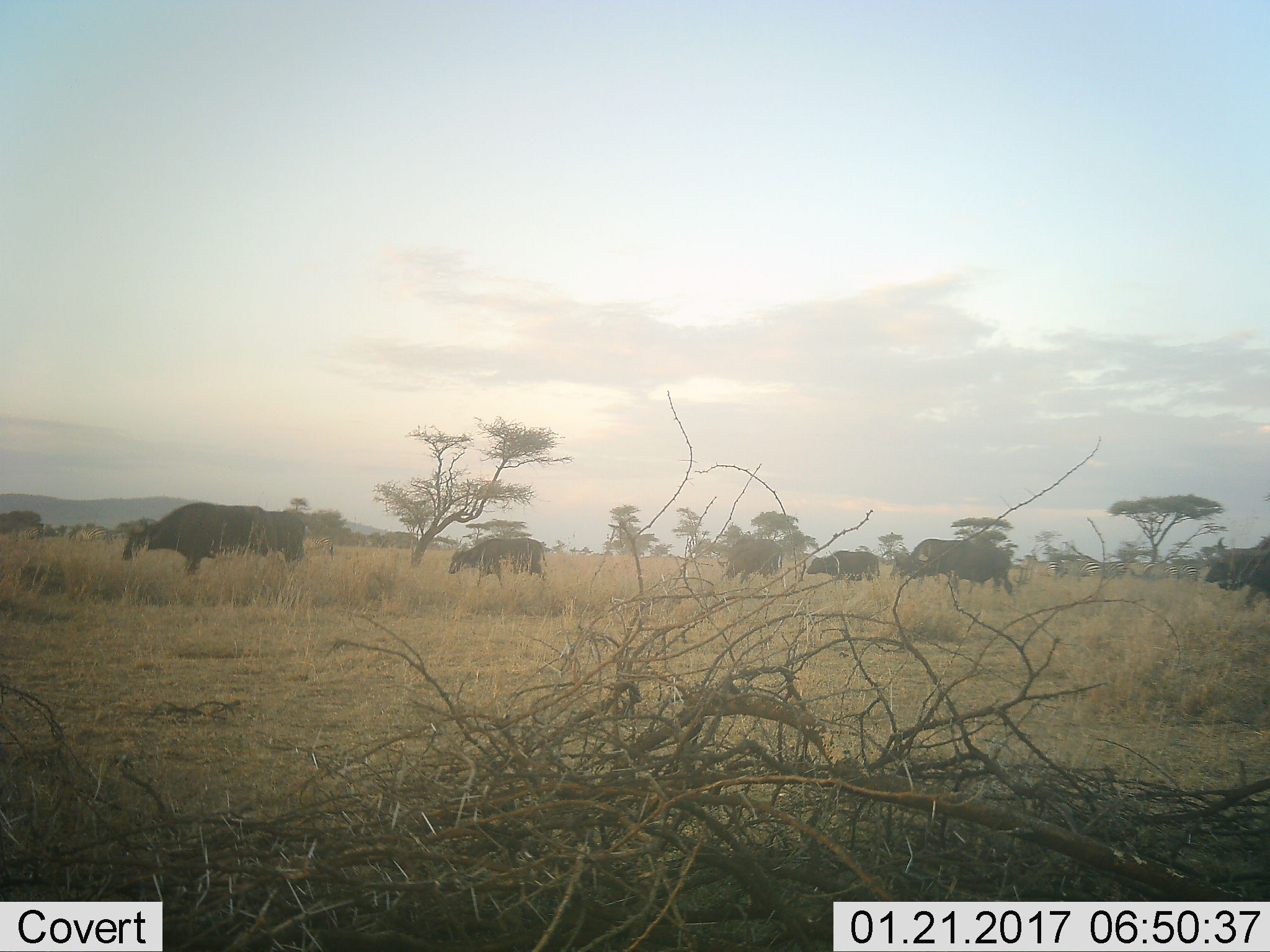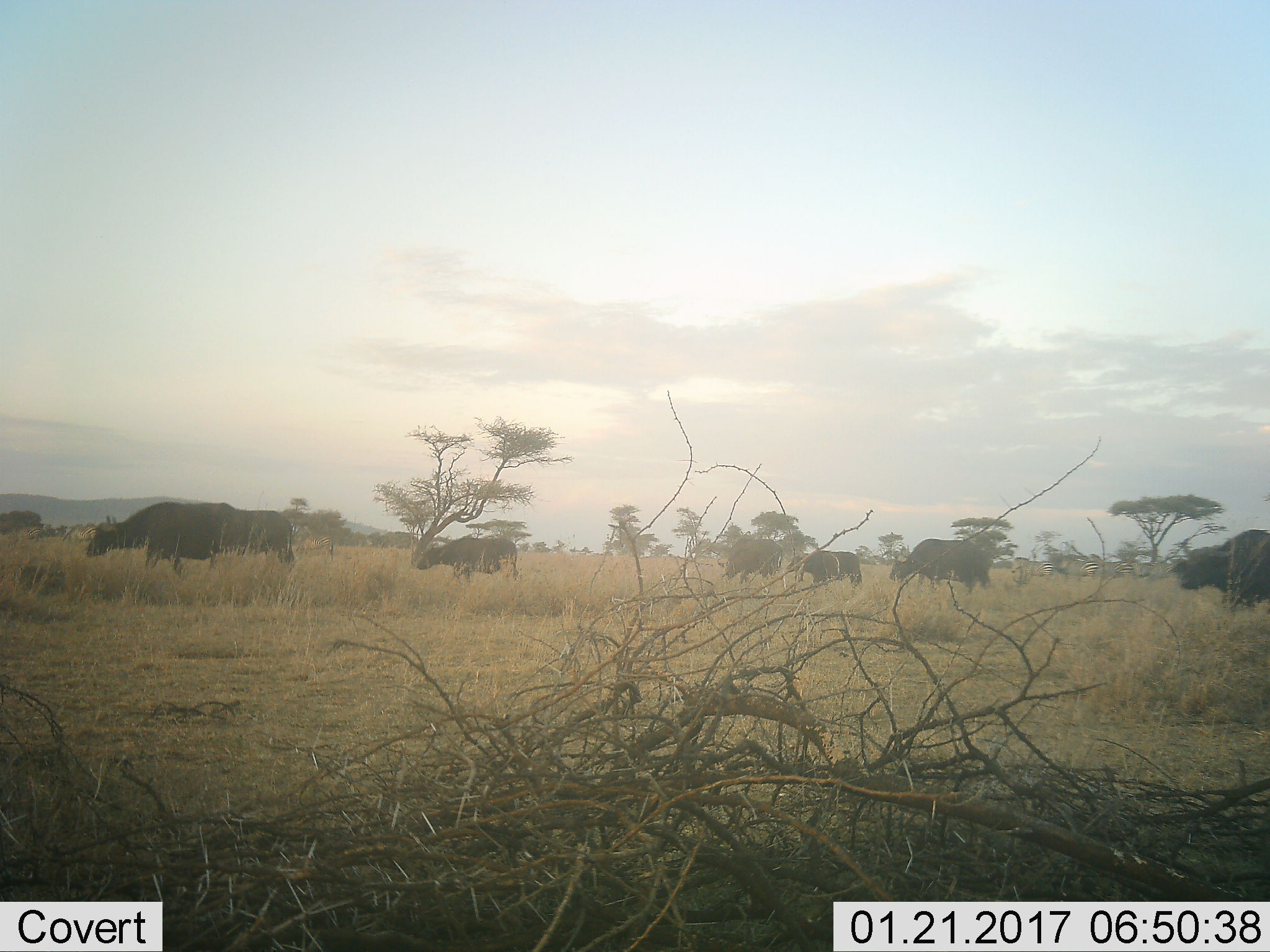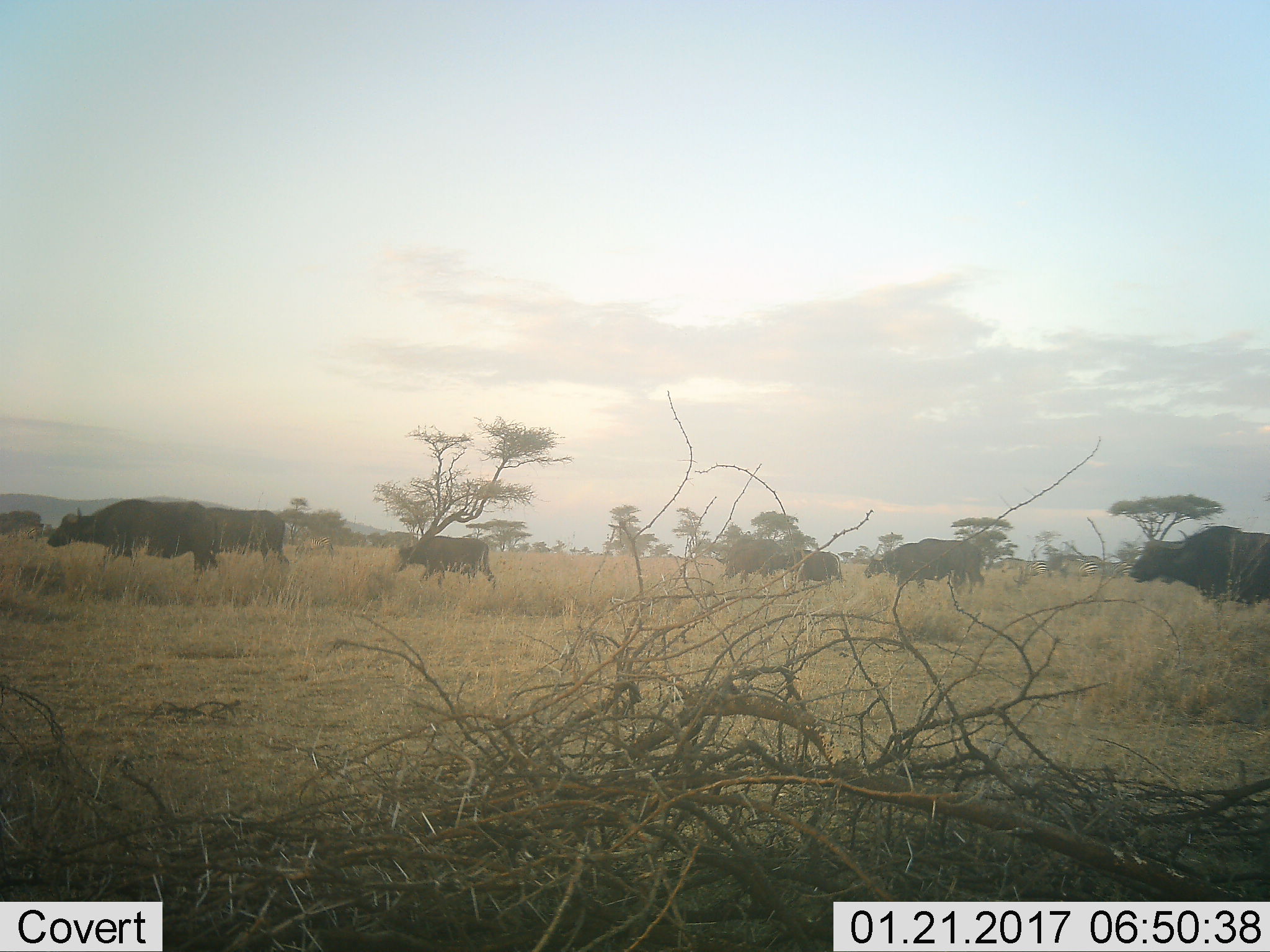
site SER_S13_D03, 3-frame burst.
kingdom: Animalia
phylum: Chordata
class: Mammalia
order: Artiodactyla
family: Bovidae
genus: Syncerus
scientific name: Syncerus caffer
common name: african buffalo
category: buffalo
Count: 8.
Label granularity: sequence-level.